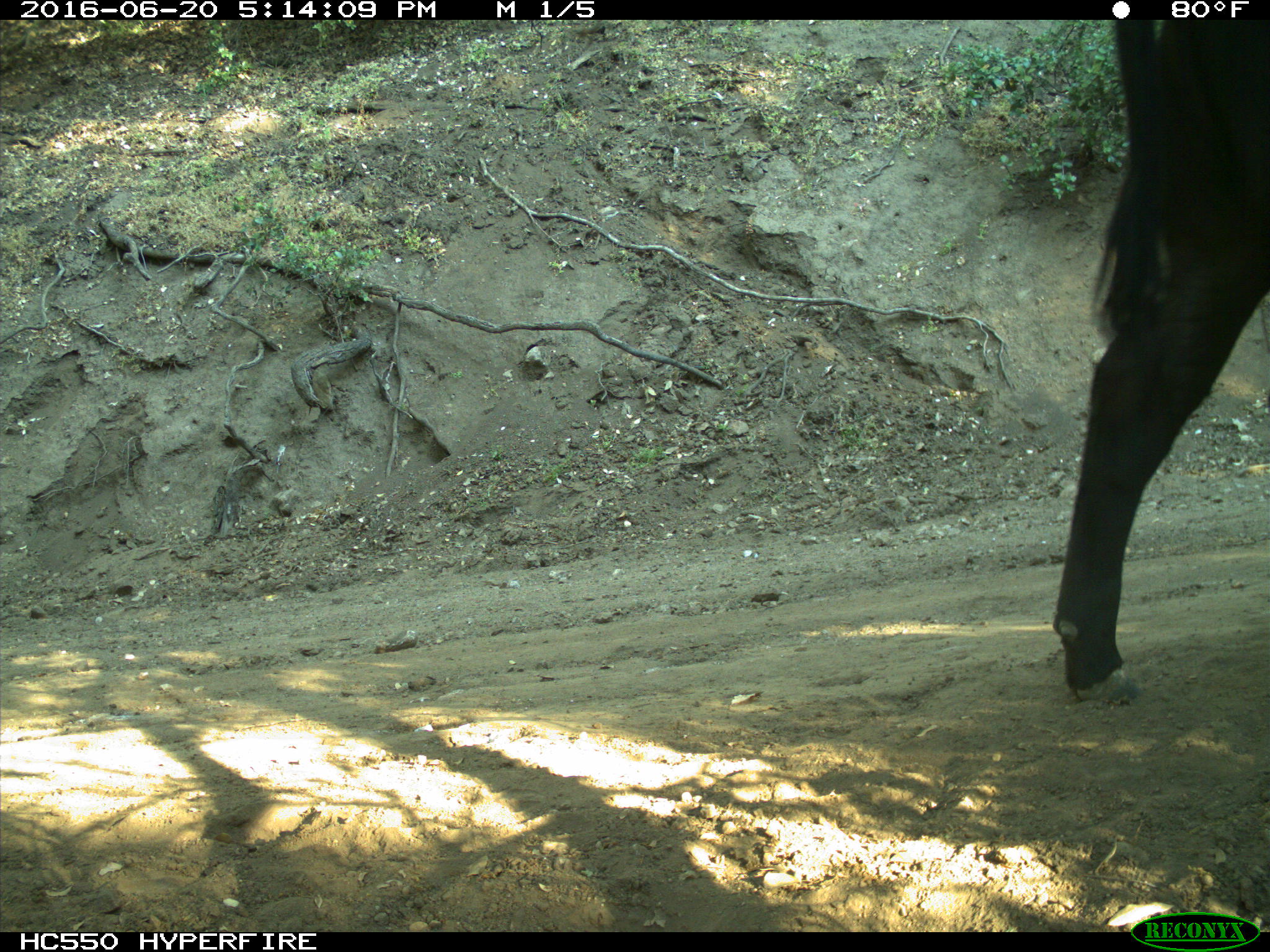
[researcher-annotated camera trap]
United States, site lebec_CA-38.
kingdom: Animalia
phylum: Chordata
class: Mammalia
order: Artiodactyla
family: Bovidae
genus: Bos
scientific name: Bos taurus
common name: domestic cow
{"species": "Bos taurus (domestic cow)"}